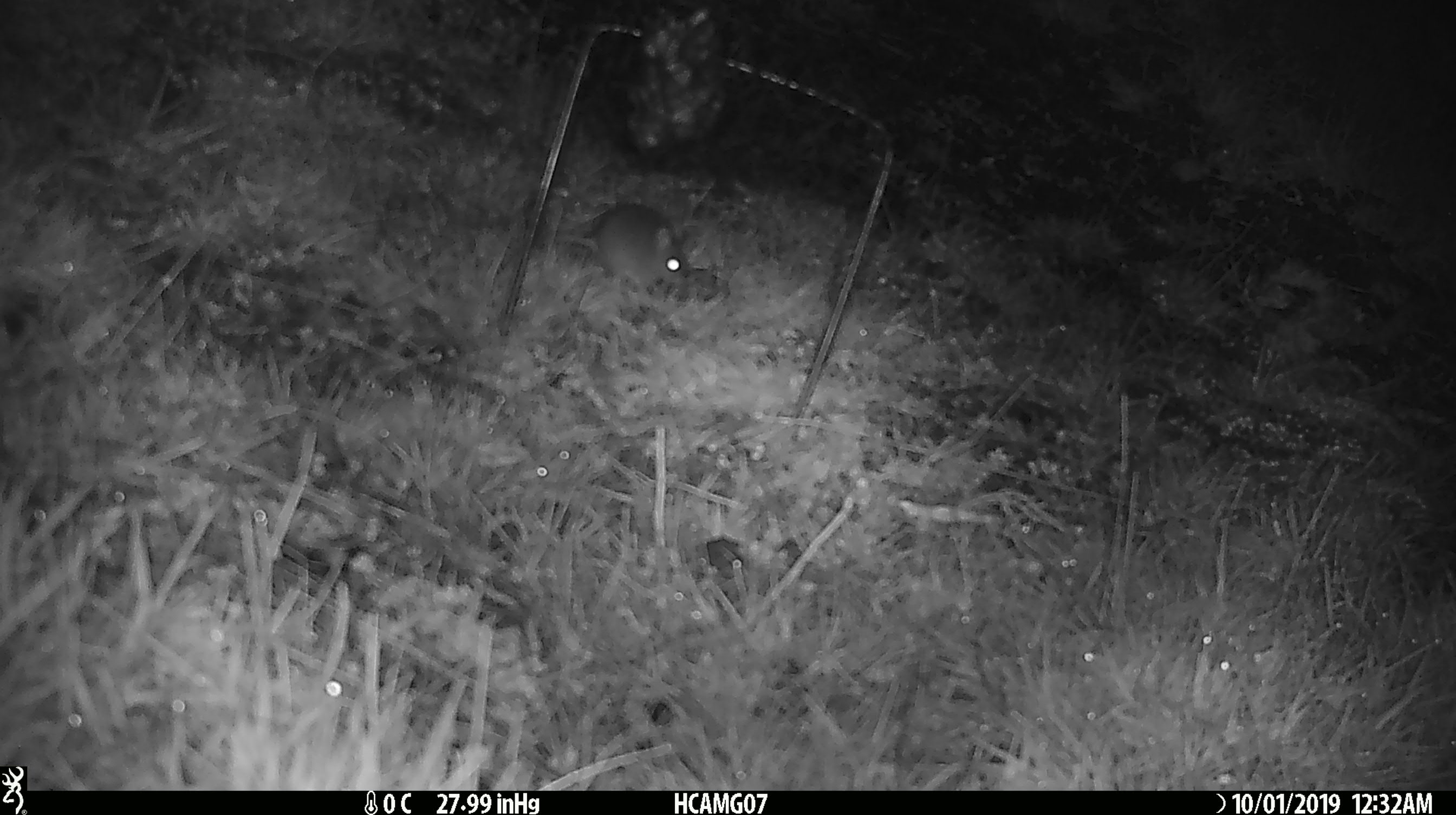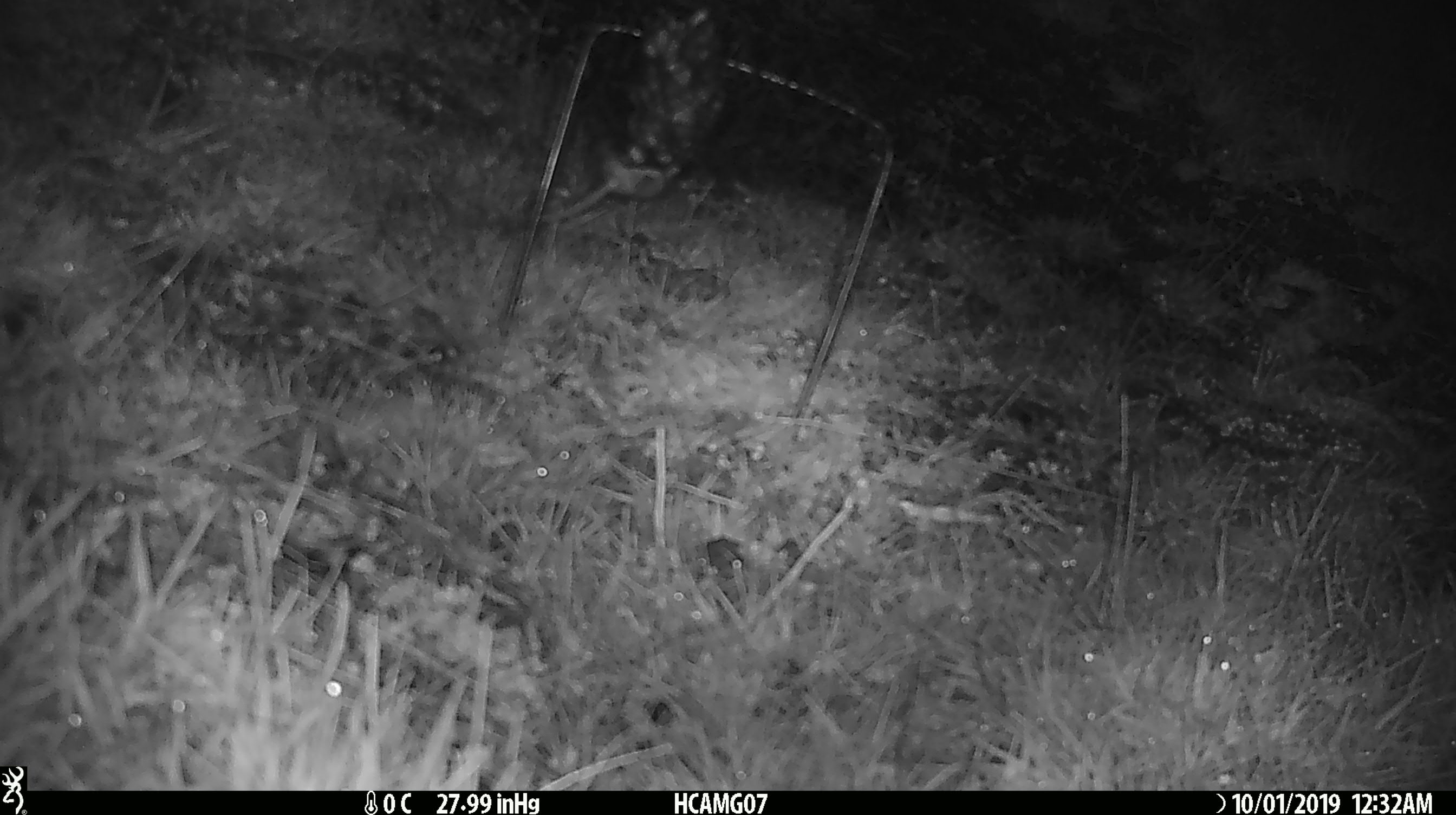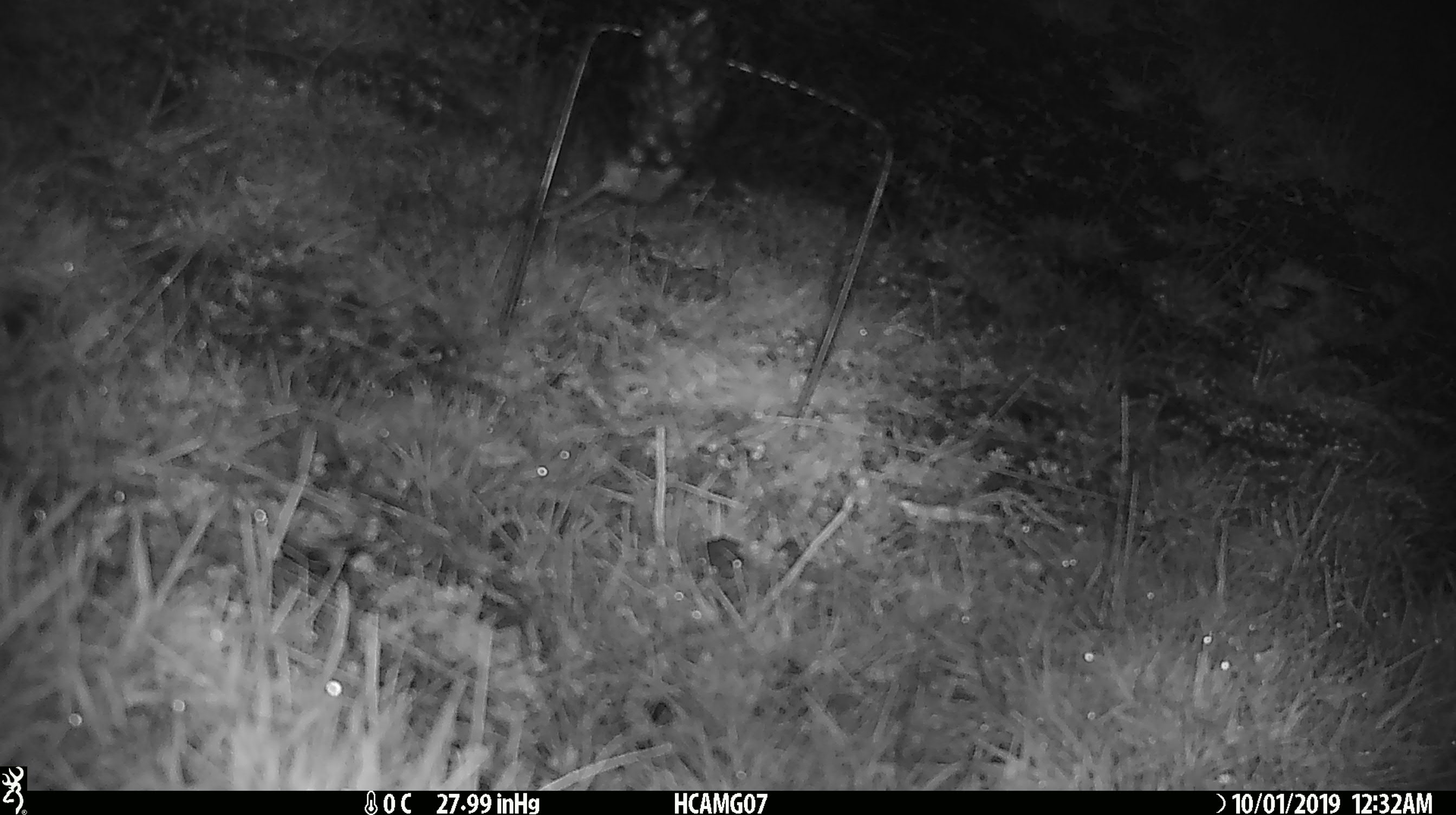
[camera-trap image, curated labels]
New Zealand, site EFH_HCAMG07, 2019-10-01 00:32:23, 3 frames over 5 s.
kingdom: Animalia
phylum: Chordata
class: Mammalia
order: Rodentia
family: Muridae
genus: Mus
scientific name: Mus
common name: mouse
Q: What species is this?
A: Mouse (Mus).